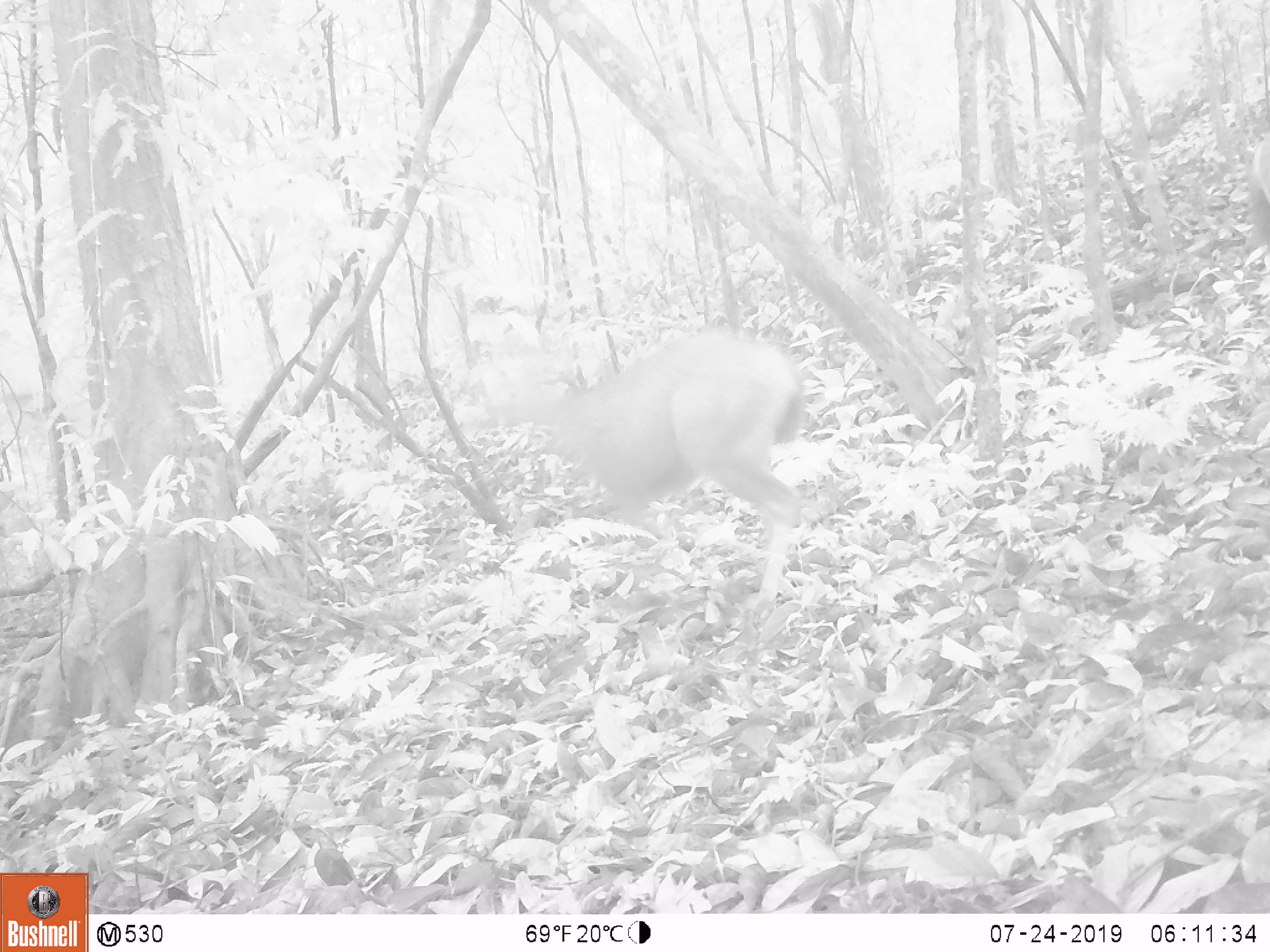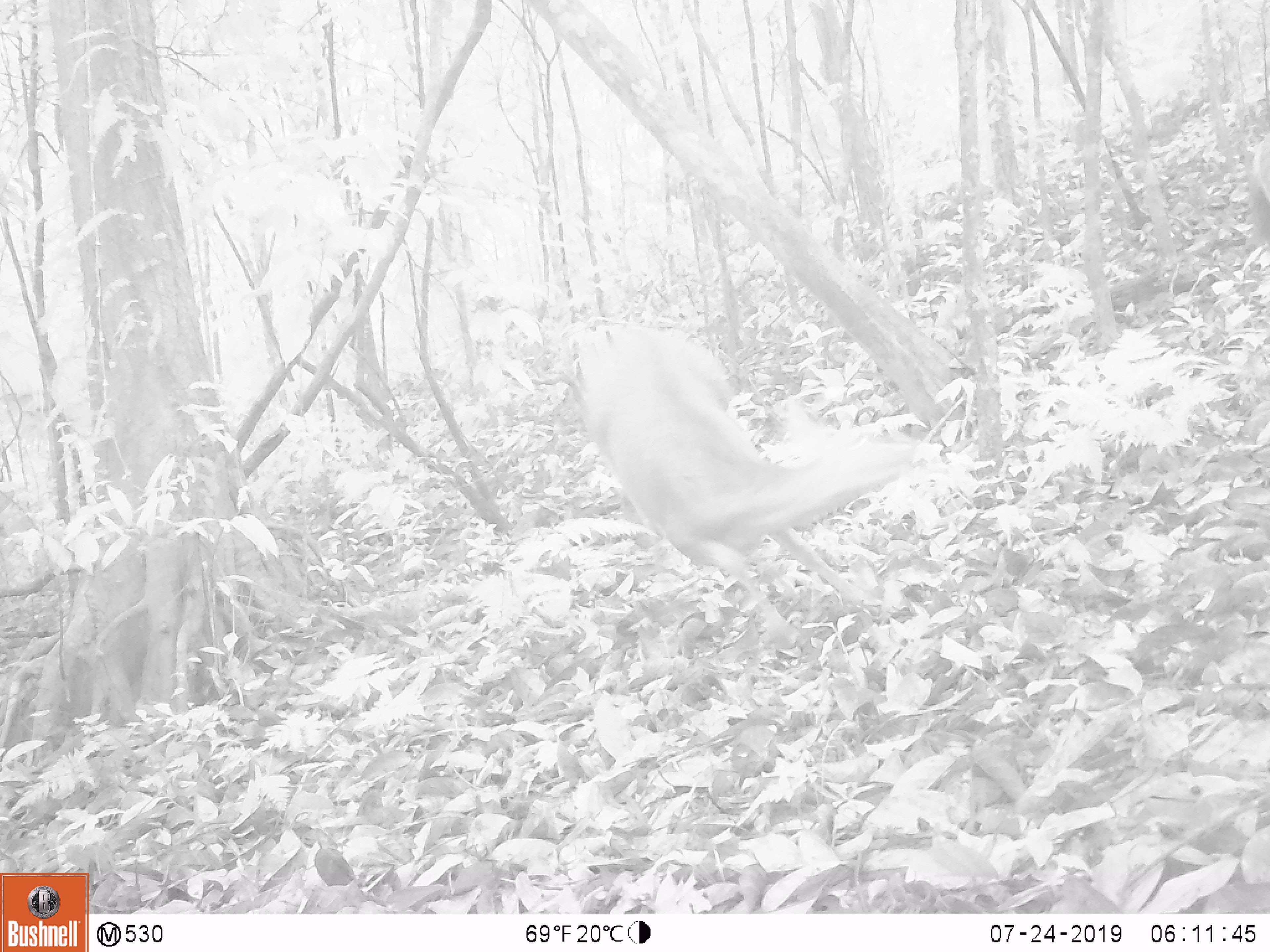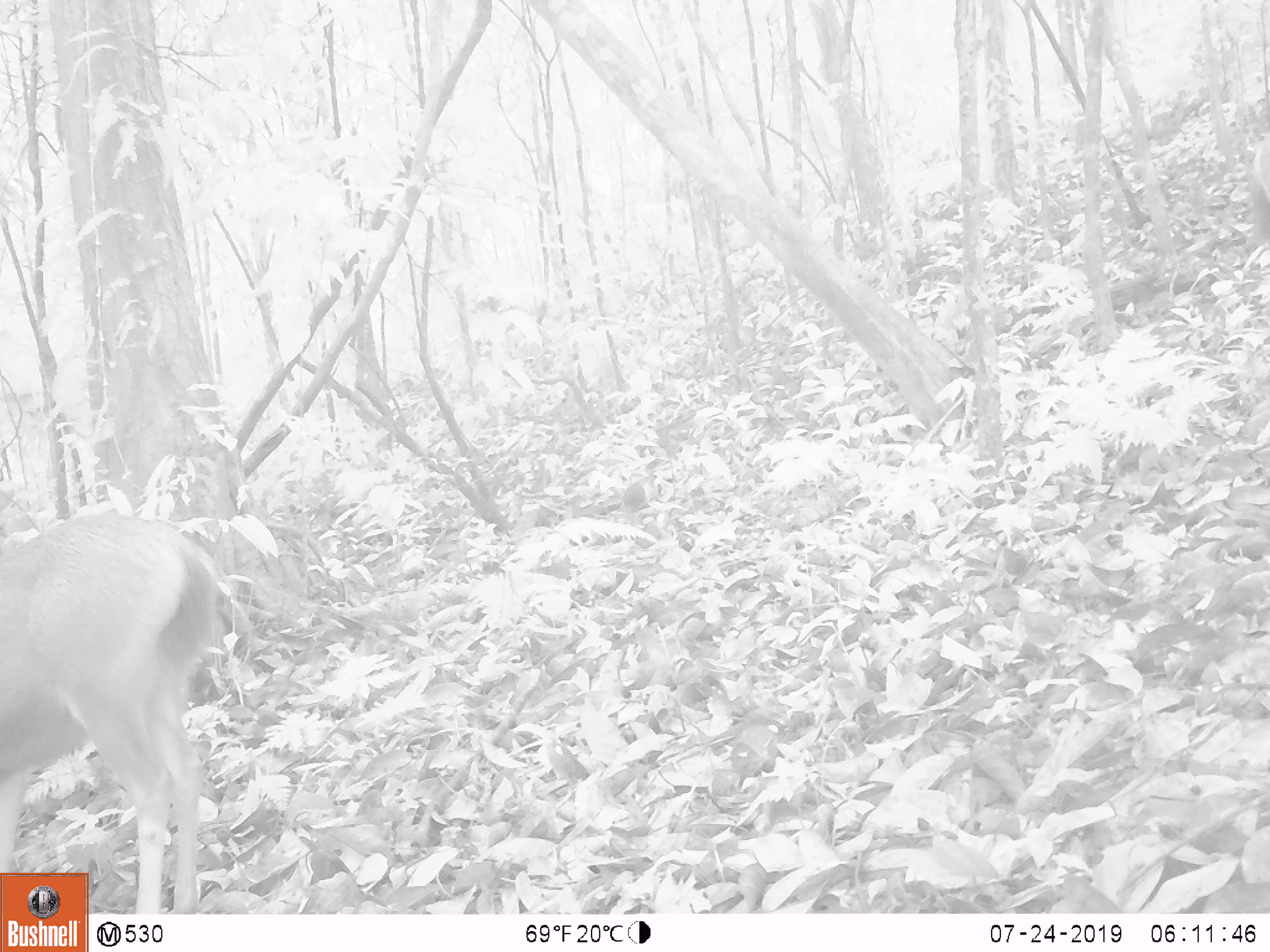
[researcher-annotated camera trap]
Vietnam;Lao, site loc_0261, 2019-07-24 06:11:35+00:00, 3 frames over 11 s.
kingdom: Animalia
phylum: Chordata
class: Mammalia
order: Artiodactyla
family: Cervidae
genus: Rusa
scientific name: Rusa unicolor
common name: sambar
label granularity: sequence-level